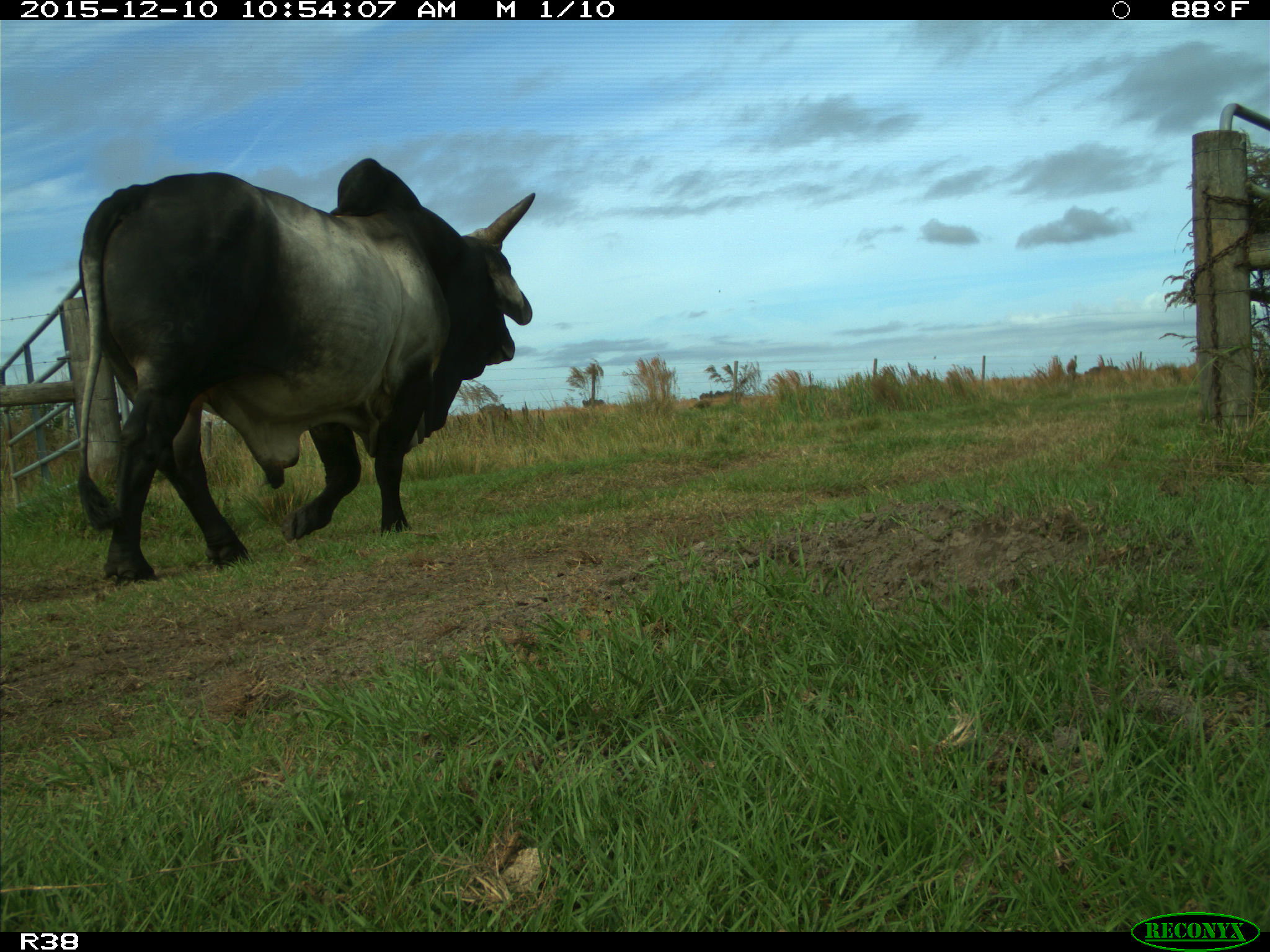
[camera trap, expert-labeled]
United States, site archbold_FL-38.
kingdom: Animalia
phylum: Chordata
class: Mammalia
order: Artiodactyla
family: Bovidae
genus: Bos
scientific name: Bos taurus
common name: domestic cow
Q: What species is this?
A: Bos taurus (domestic cow).